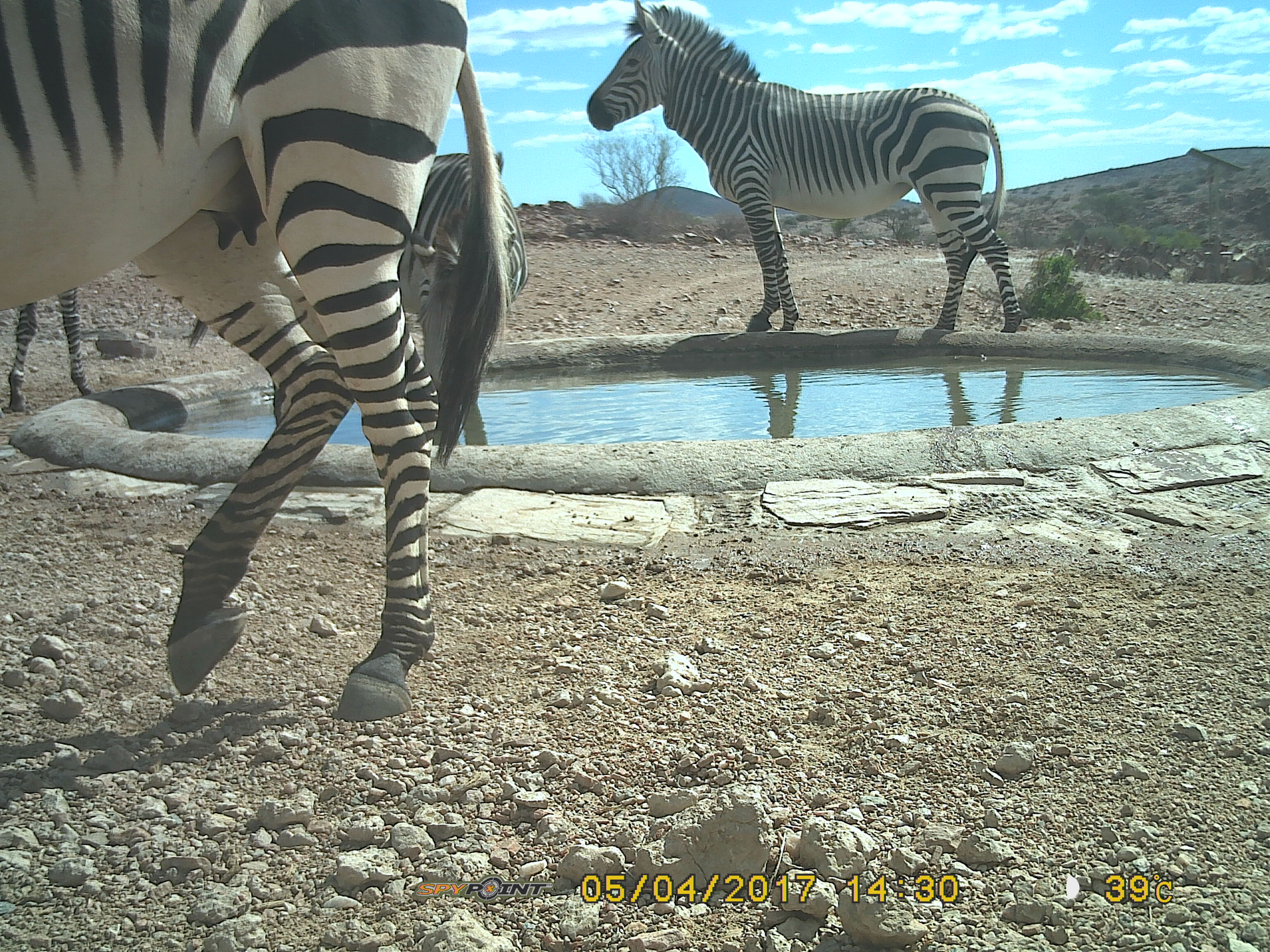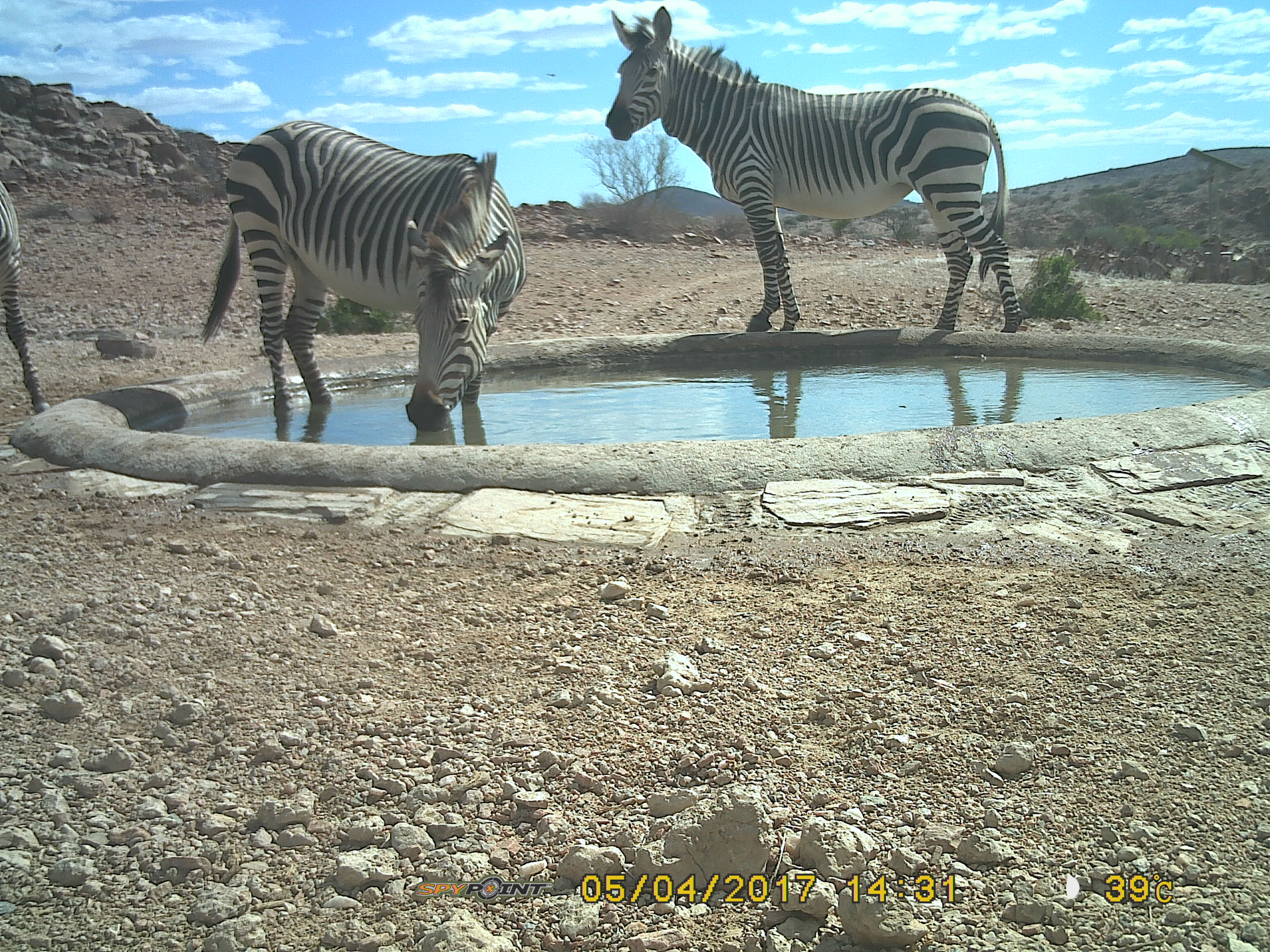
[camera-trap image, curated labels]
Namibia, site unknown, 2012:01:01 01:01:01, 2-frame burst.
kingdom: Animalia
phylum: Chordata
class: Mammalia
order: Perissodactyla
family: Equidae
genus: Equus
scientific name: Equus zebra hartmannae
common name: hartmann's mountain zebra